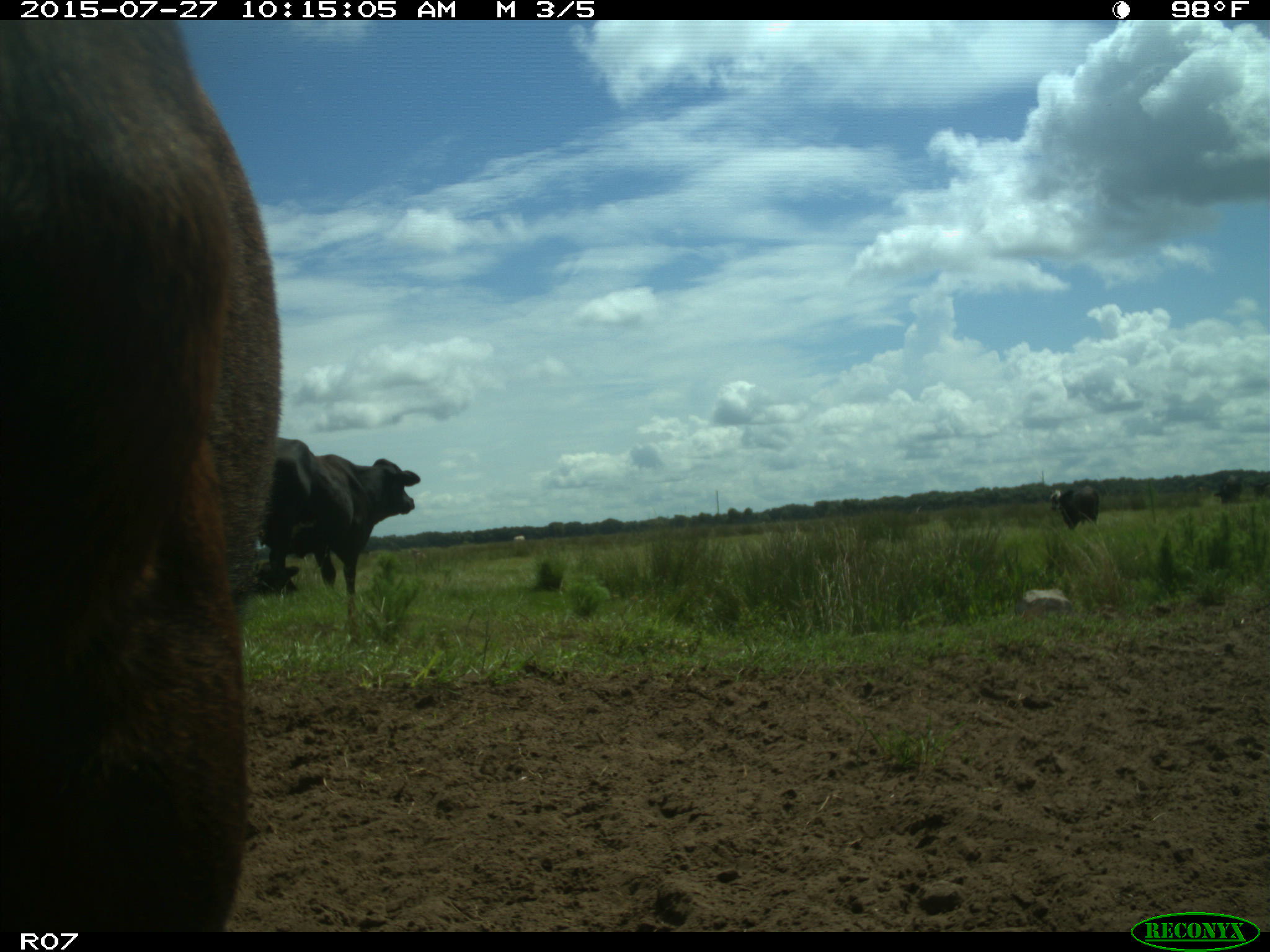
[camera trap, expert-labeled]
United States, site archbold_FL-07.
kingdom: Animalia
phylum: Chordata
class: Mammalia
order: Artiodactyla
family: Bovidae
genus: Bos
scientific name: Bos taurus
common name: domestic cow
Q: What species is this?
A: Bos taurus (domestic cow).